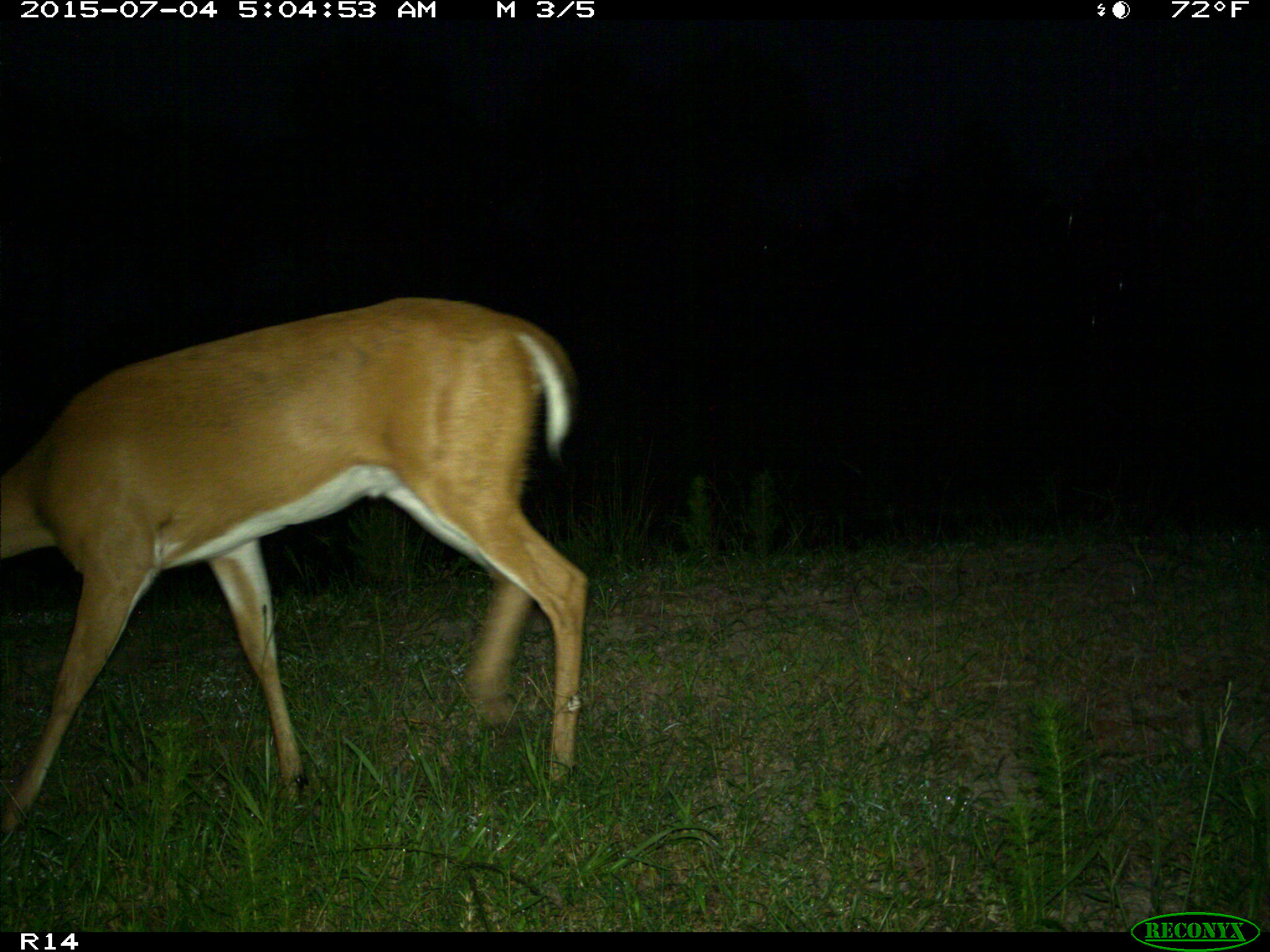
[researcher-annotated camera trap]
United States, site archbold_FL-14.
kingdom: Animalia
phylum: Chordata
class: Mammalia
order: Artiodactyla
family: Cervidae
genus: Odocoileus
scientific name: Odocoileus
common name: deer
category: unidentified deer